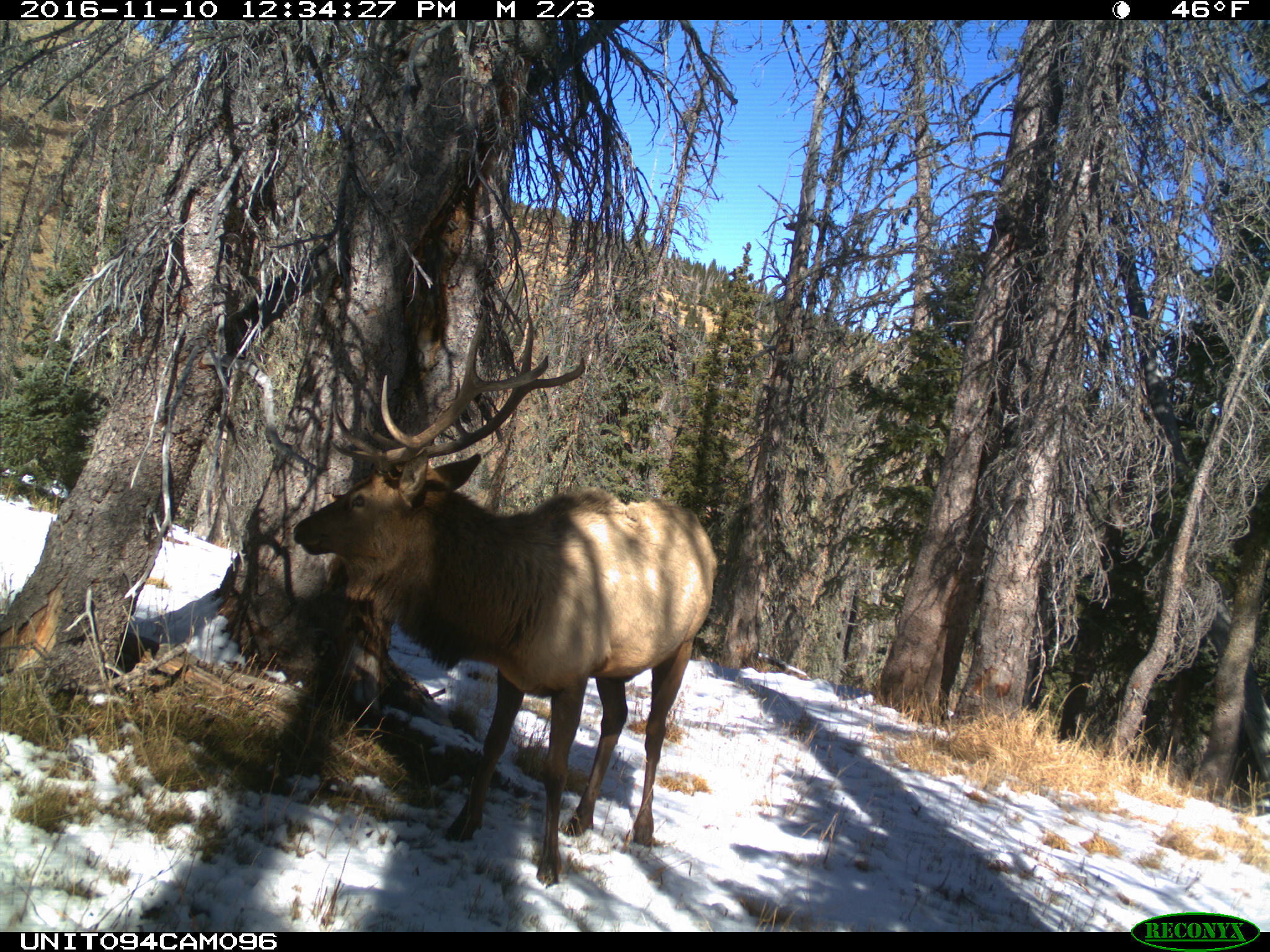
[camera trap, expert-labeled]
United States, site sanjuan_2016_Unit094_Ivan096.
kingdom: Animalia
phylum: Chordata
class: Mammalia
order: Artiodactyla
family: Cervidae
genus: Cervus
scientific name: Cervus elaphus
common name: red deer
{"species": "Cervus elaphus (red deer)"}